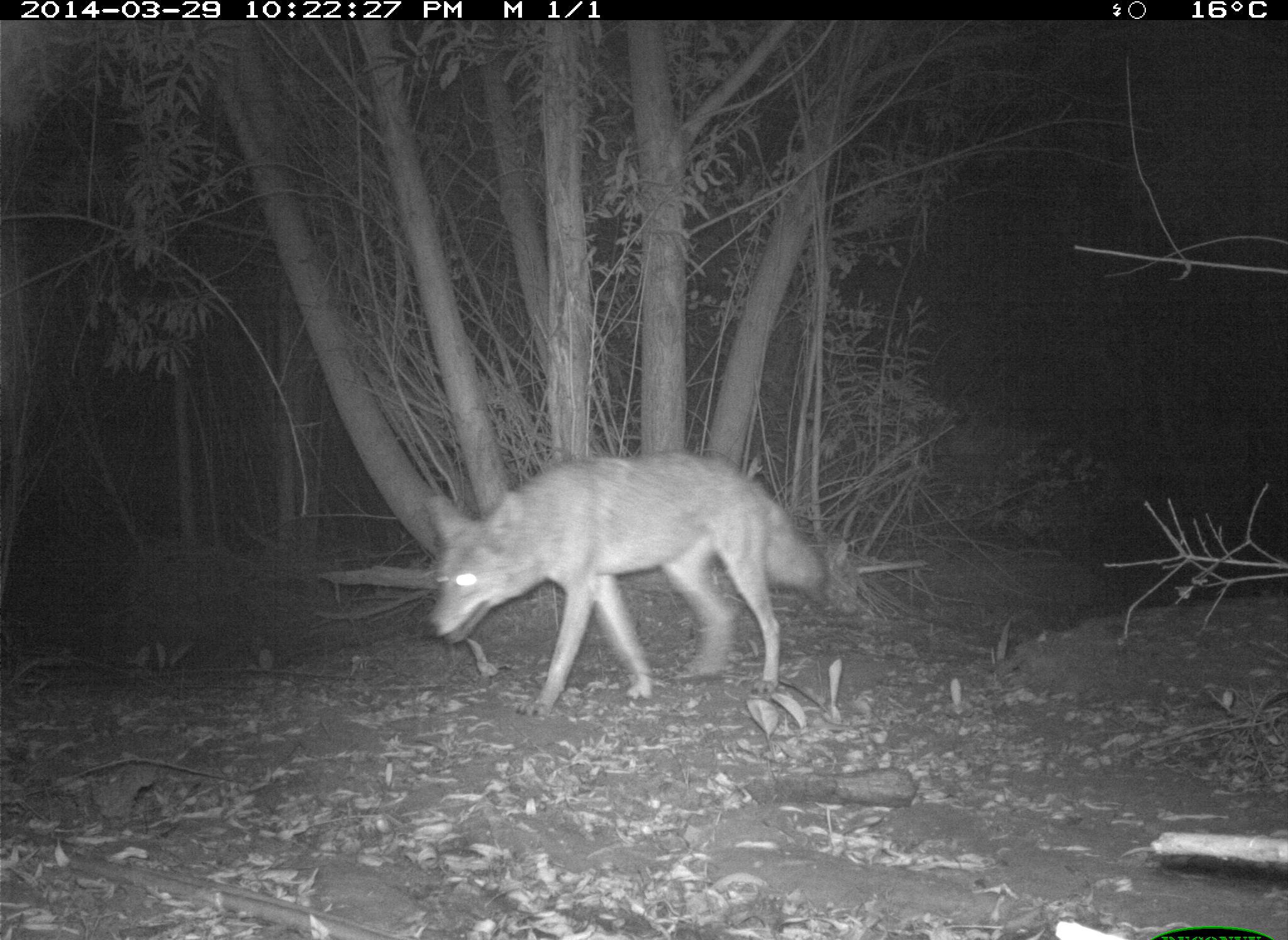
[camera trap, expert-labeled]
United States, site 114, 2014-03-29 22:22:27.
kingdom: Animalia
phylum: Chordata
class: Mammalia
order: Carnivora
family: Canidae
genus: Canis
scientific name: Canis latrans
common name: coyote